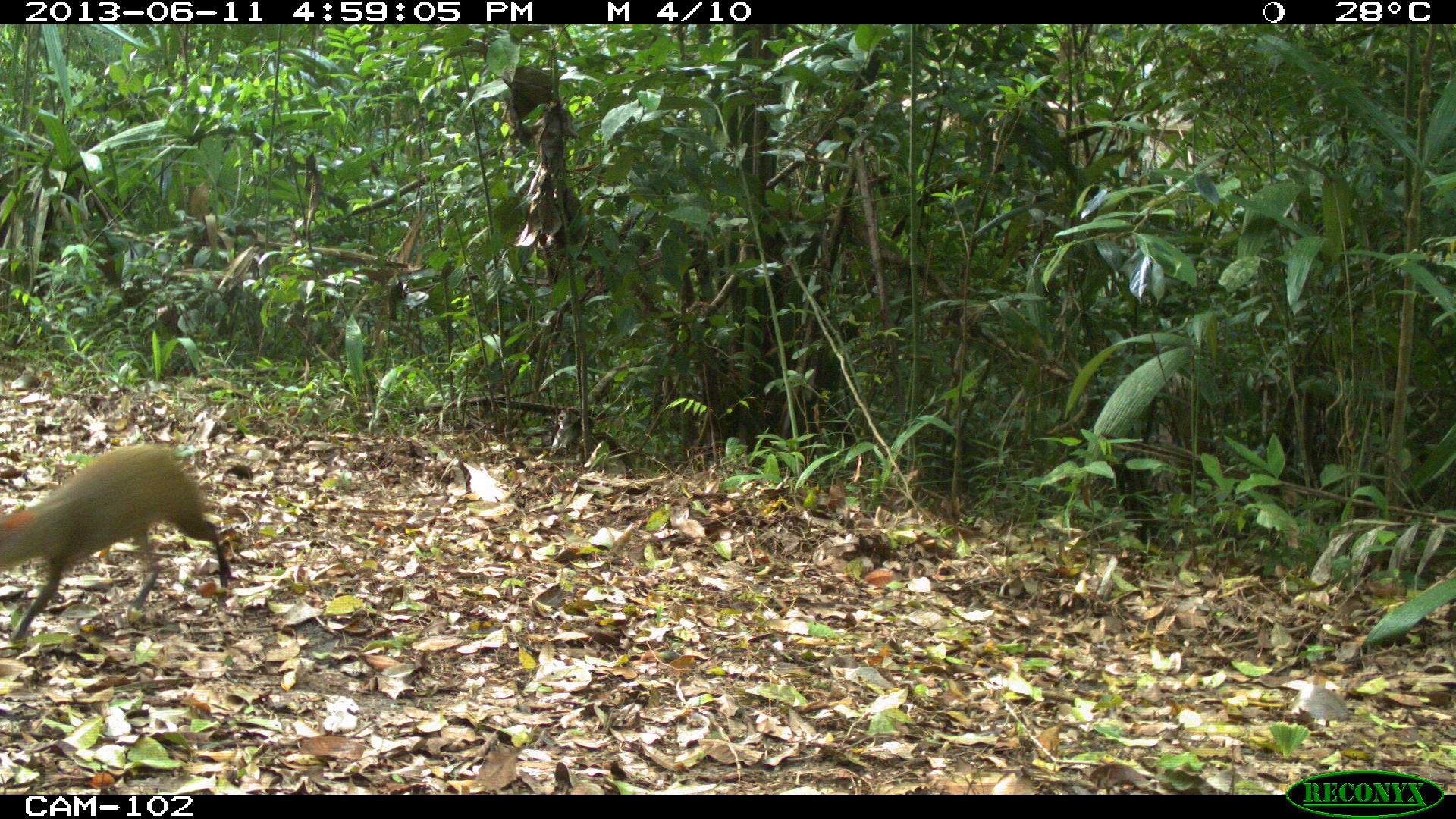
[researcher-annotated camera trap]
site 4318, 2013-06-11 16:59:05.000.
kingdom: Animalia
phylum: Chordata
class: Mammalia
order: Rodentia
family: Dasyproctidae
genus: Dasyprocta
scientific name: Dasyprocta punctata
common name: central american agouti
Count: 1.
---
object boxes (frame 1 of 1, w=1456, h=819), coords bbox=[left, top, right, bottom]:
dasyprocta punctata: bbox=[0, 441, 232, 644]